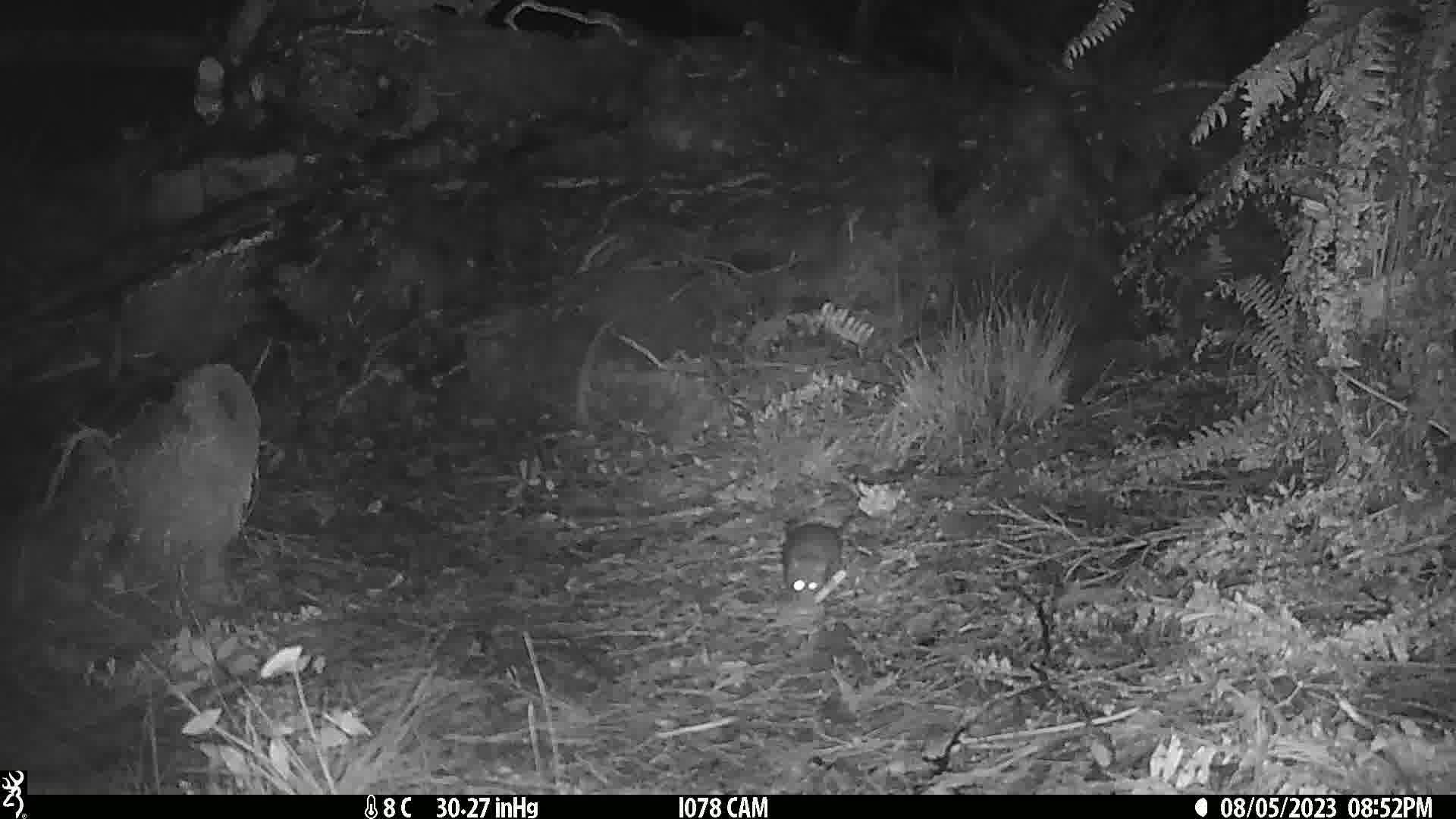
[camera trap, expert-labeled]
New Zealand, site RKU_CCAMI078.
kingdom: Animalia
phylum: Chordata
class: Mammalia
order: Rodentia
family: Muridae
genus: Rattus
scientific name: Rattus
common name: rat